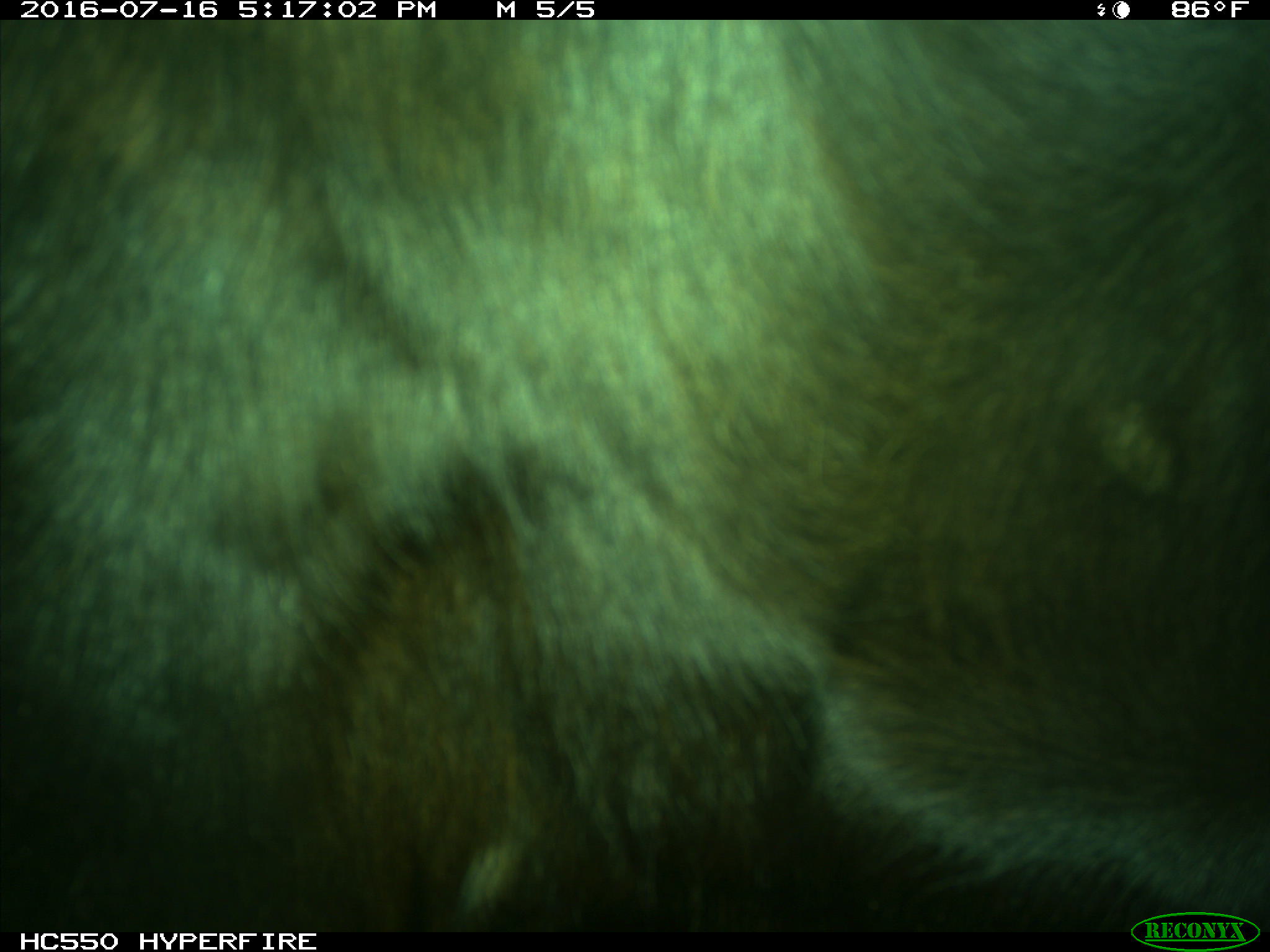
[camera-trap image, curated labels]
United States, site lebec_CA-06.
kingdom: Animalia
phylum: Chordata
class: Mammalia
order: Artiodactyla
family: Bovidae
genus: Bos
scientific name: Bos taurus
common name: domestic cow